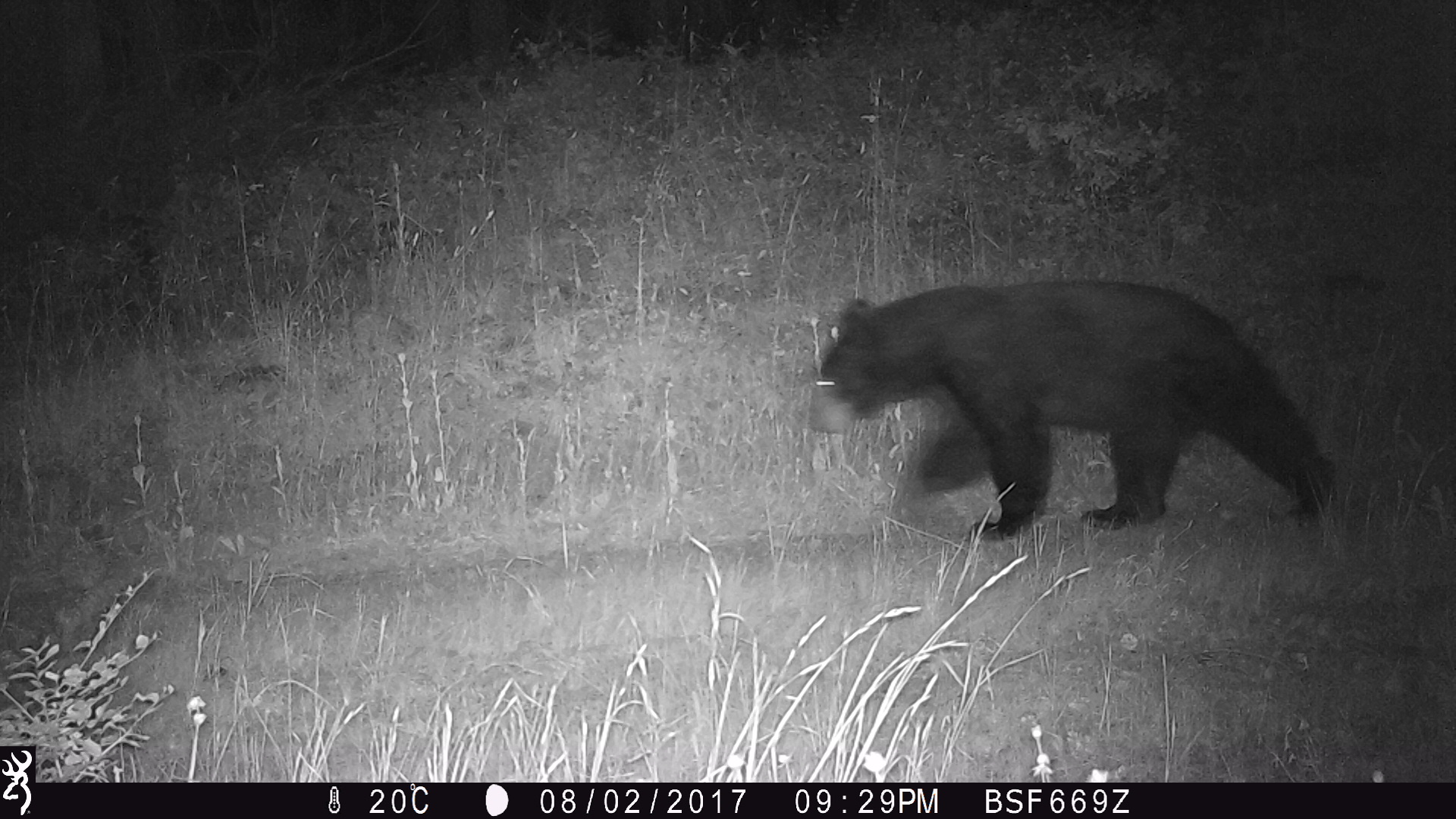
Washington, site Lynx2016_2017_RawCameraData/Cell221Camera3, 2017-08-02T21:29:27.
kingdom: Animalia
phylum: Chordata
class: Mammalia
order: Carnivora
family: Ursidae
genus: Ursus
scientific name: Ursus americanus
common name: american black bear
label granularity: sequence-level